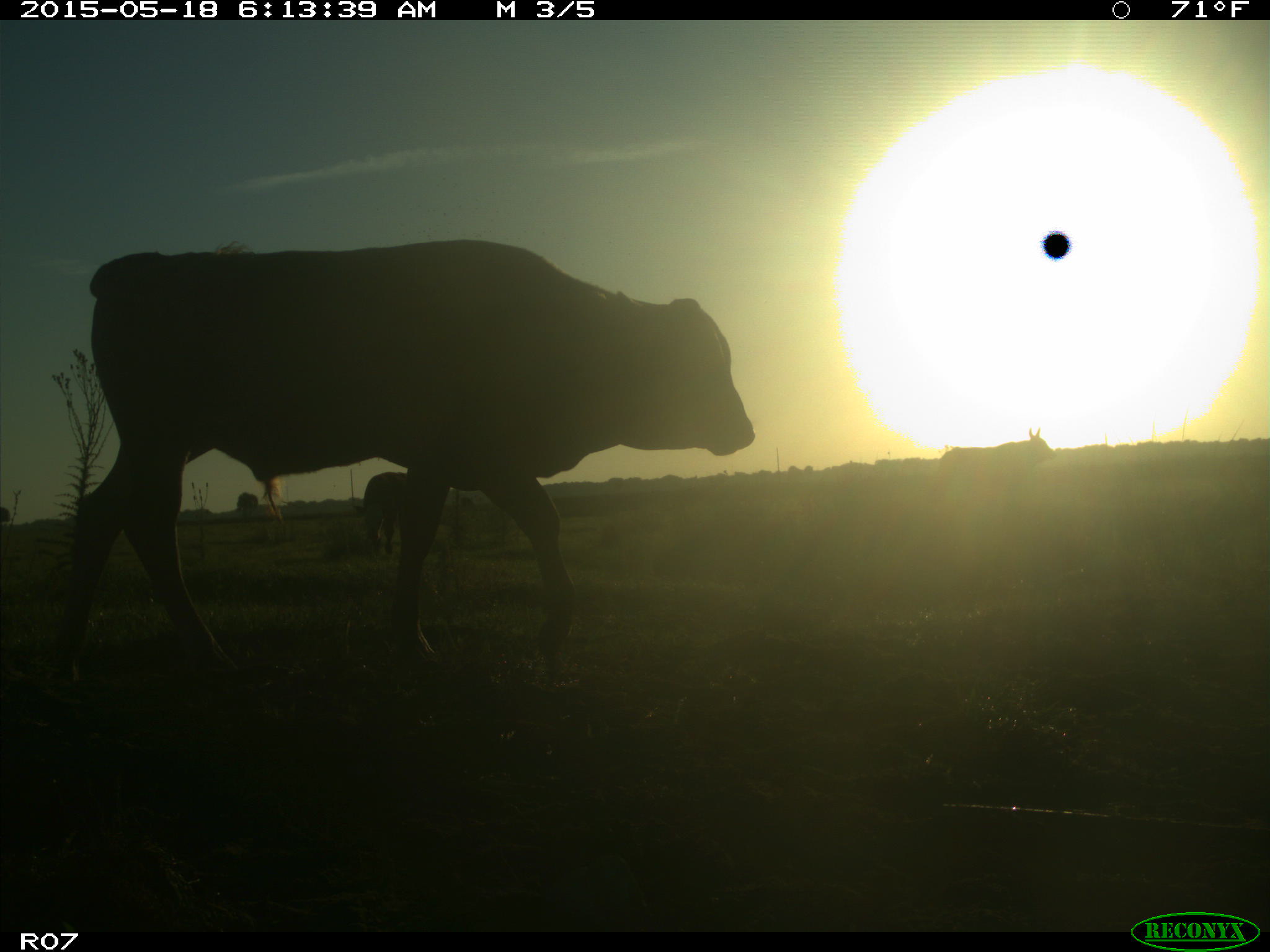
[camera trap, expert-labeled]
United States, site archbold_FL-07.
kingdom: Animalia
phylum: Chordata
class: Mammalia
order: Artiodactyla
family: Bovidae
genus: Bos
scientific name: Bos taurus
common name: domestic cow